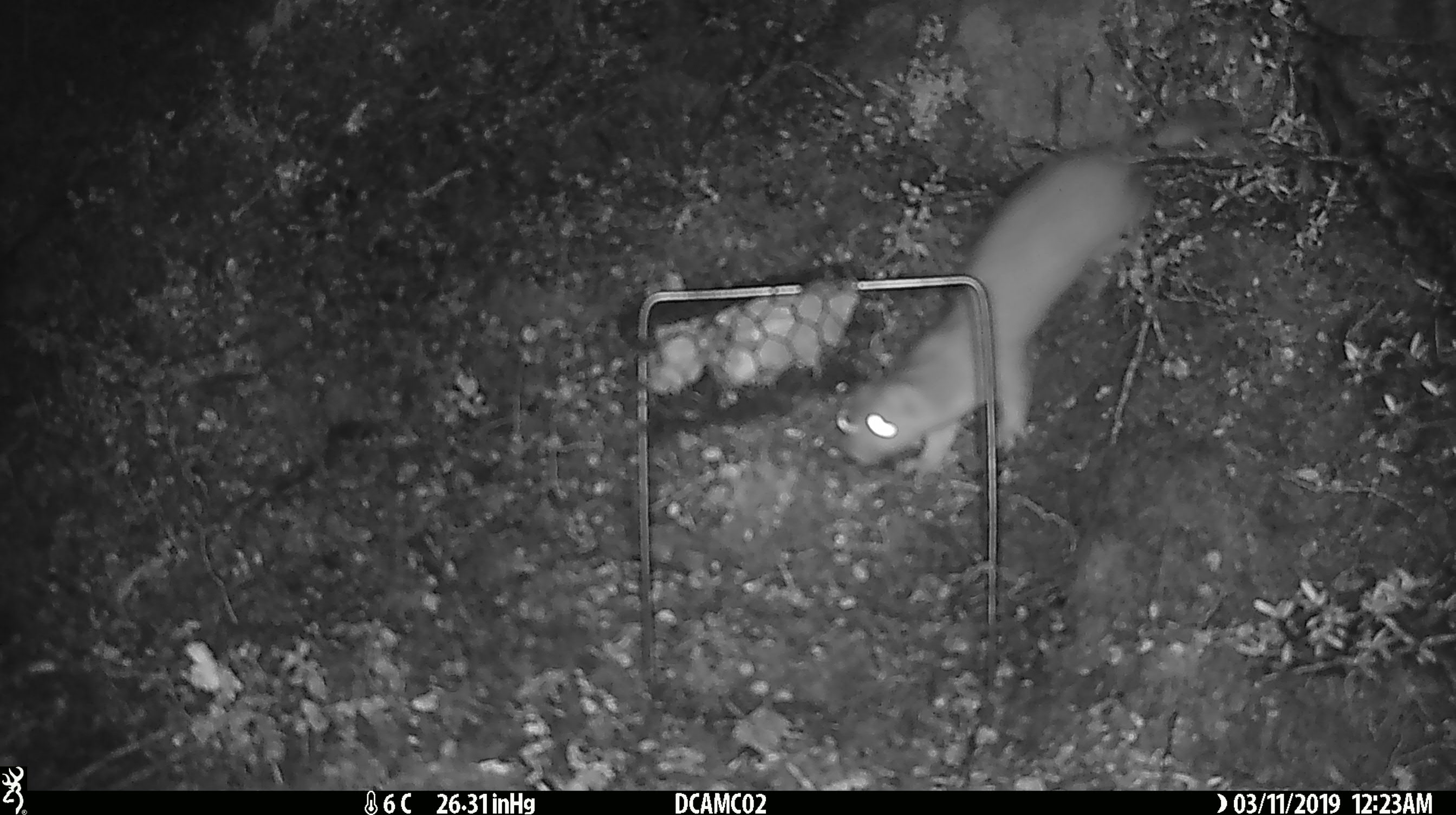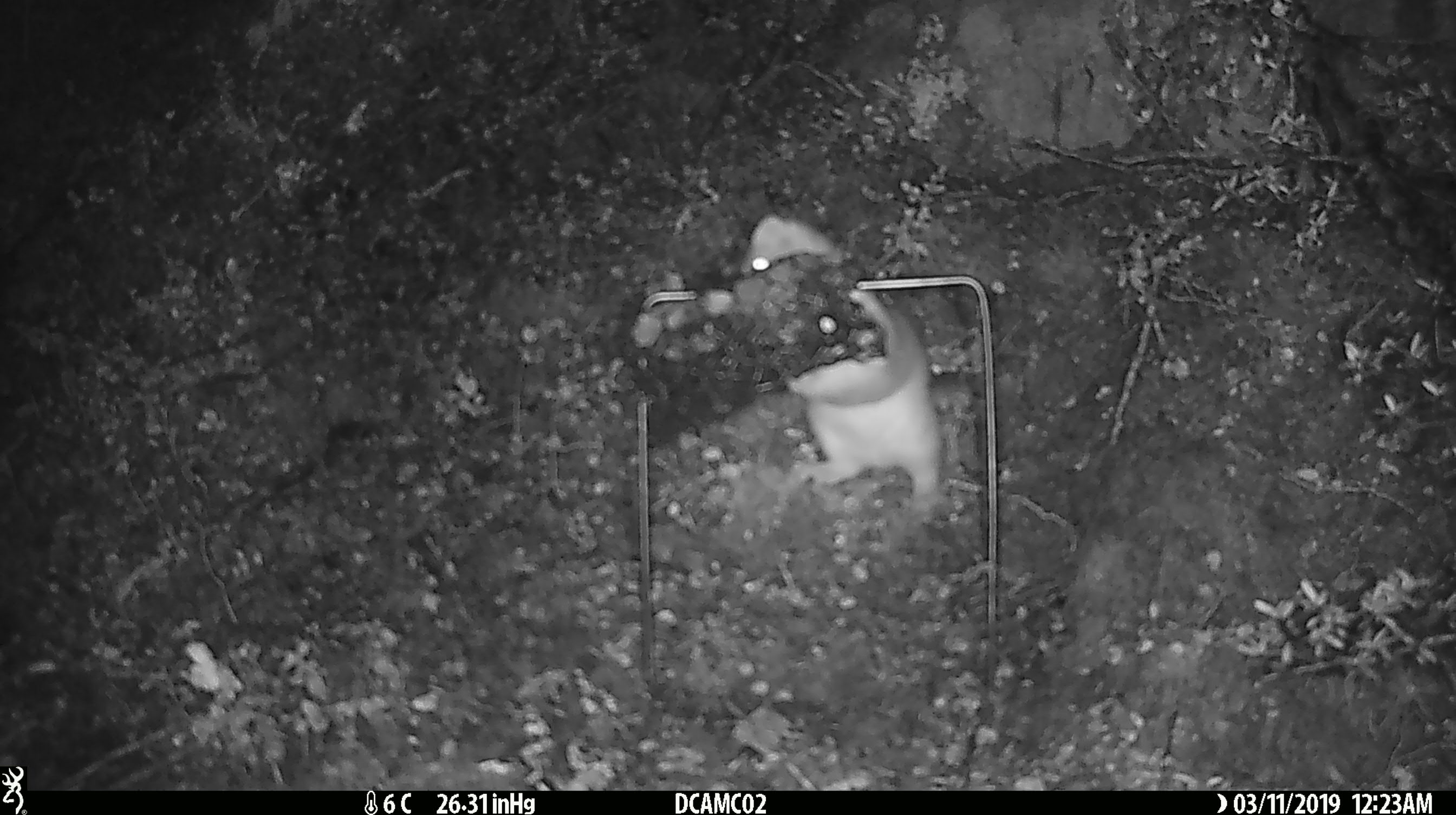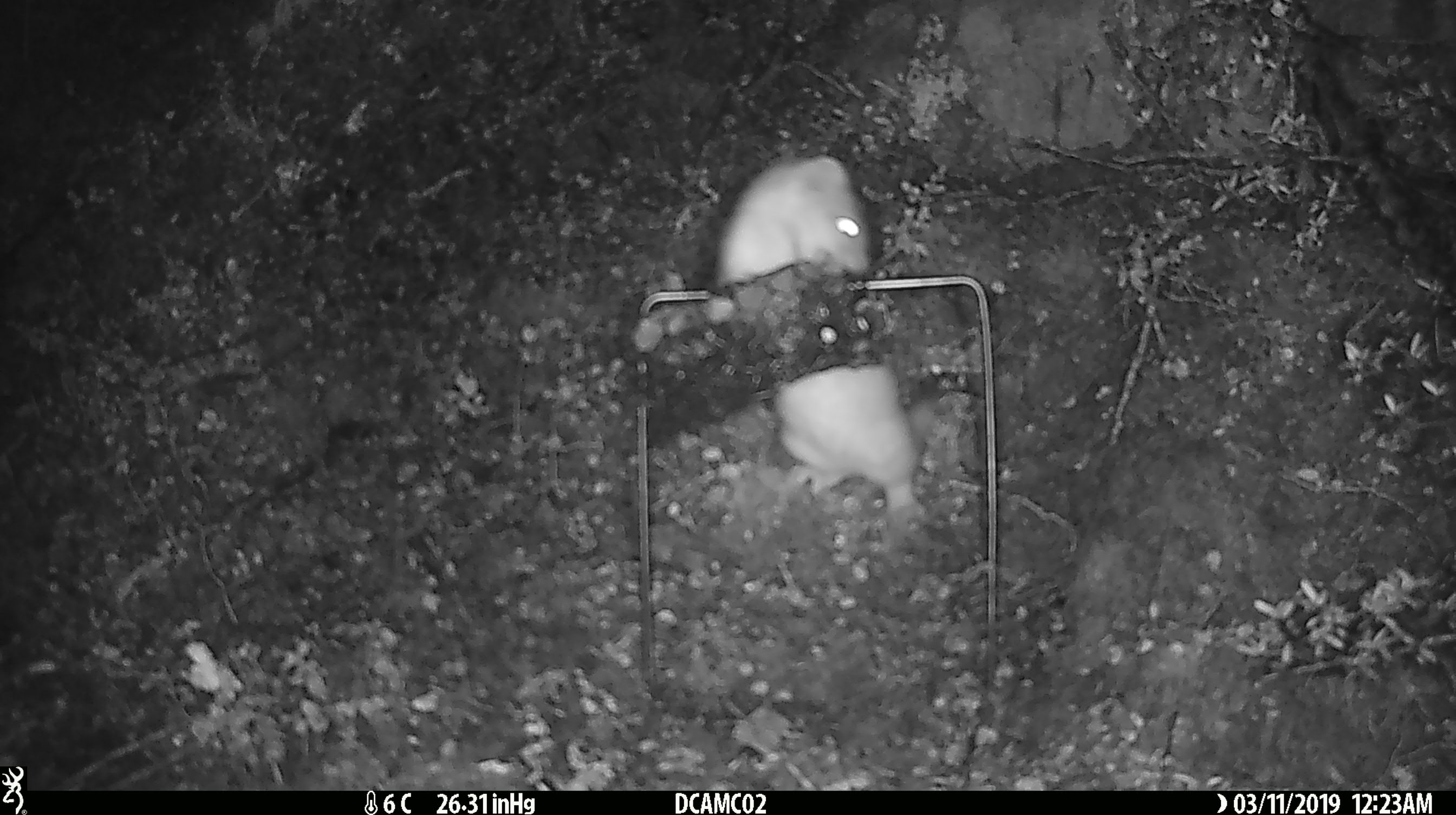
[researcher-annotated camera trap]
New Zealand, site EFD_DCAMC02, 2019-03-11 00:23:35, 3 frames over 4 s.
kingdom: Animalia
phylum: Chordata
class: Mammalia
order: Carnivora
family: Mustelidae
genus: Mustela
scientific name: Mustela erminea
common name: stoat